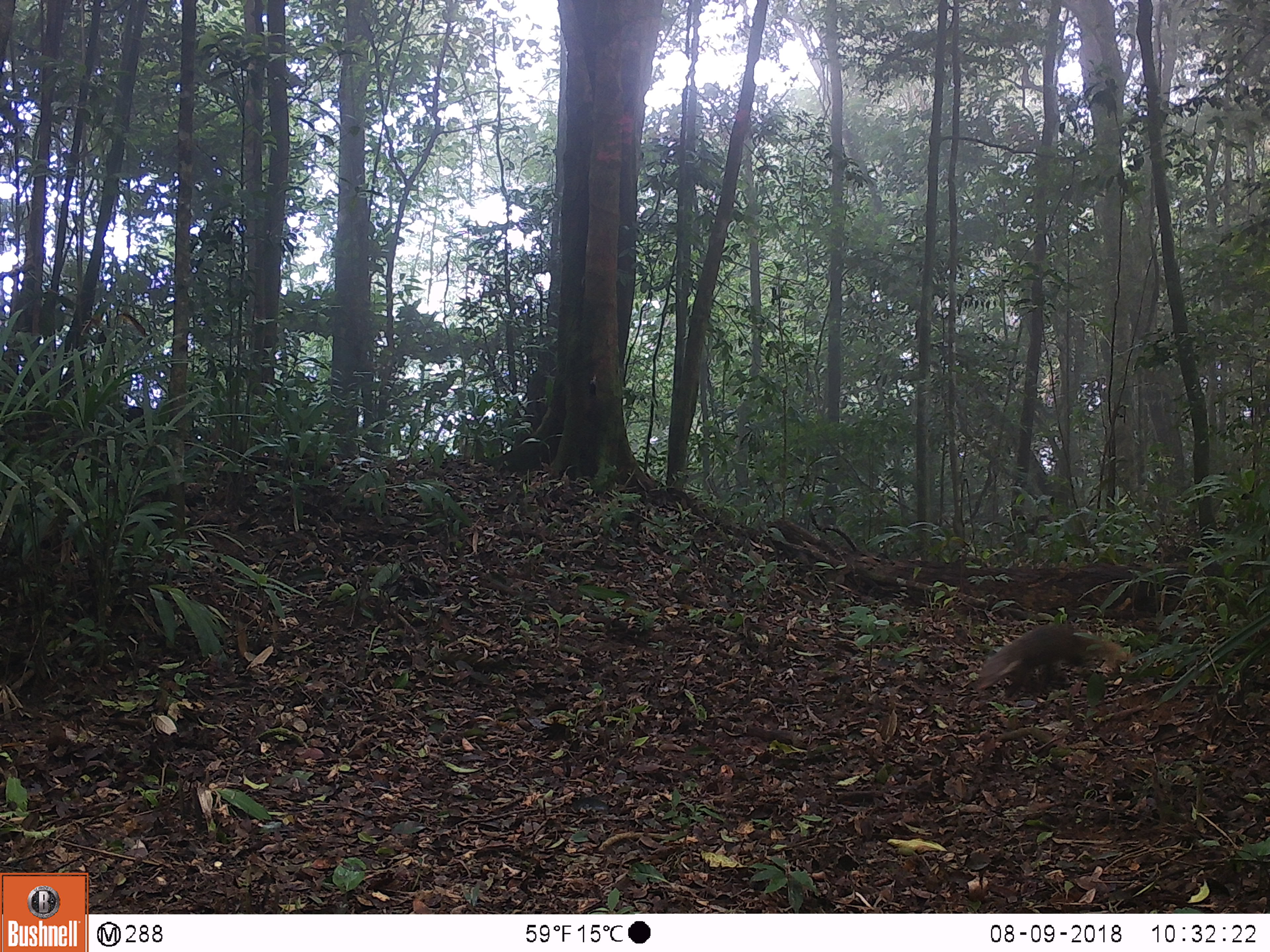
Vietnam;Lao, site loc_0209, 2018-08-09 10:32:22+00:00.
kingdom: Animalia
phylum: Chordata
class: Mammalia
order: Carnivora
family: Herpestidae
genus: Urva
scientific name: Urva urva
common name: crab-eating mongoose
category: crab eating mongoose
Crab eating mongoose (crab-eating mongoose) (Urva urva). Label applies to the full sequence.